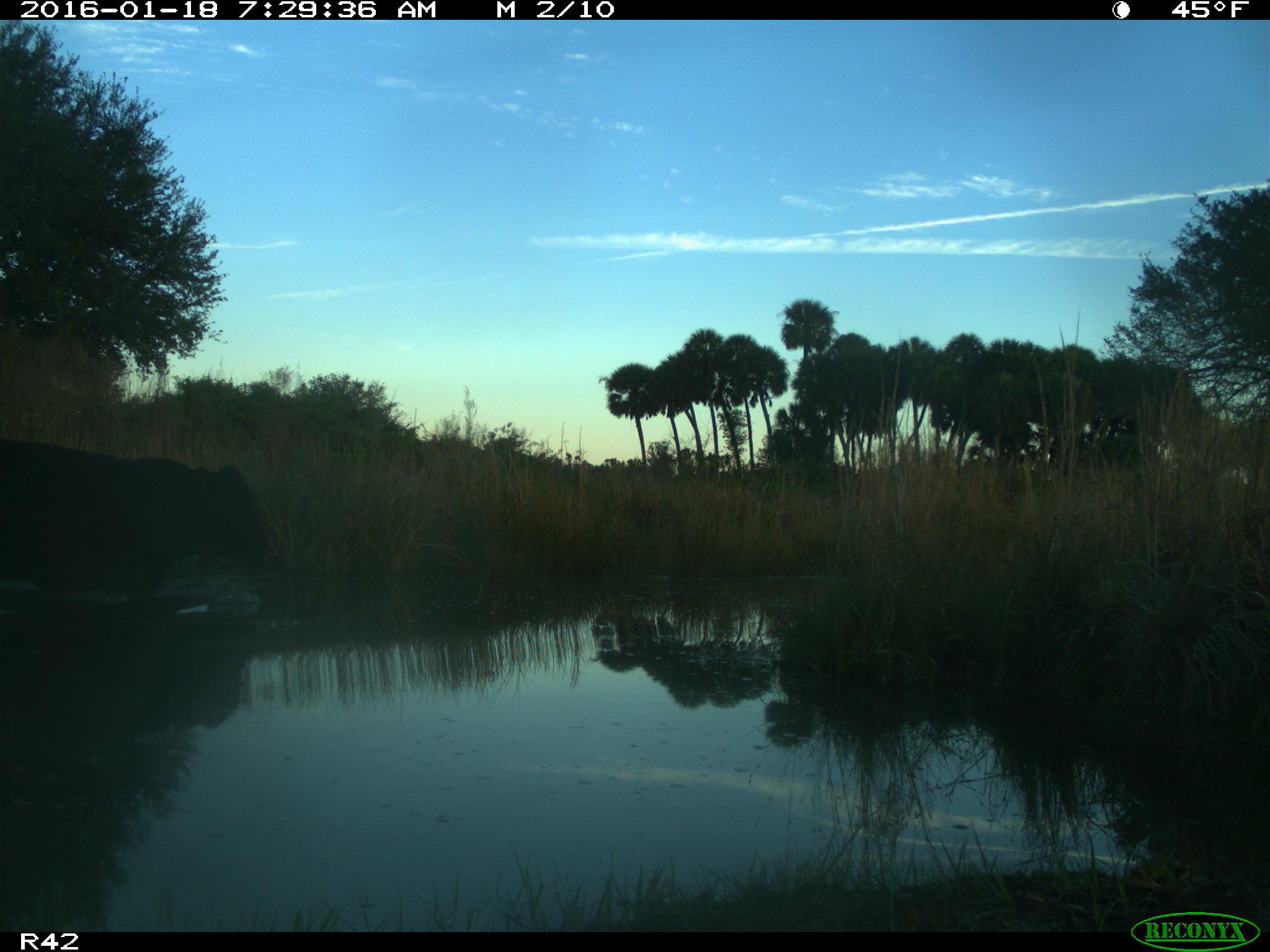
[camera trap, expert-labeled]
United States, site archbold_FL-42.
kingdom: Animalia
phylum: Chordata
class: Mammalia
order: Artiodactyla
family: Bovidae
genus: Bos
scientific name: Bos taurus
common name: domestic cow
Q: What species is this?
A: Bos taurus (domestic cow).